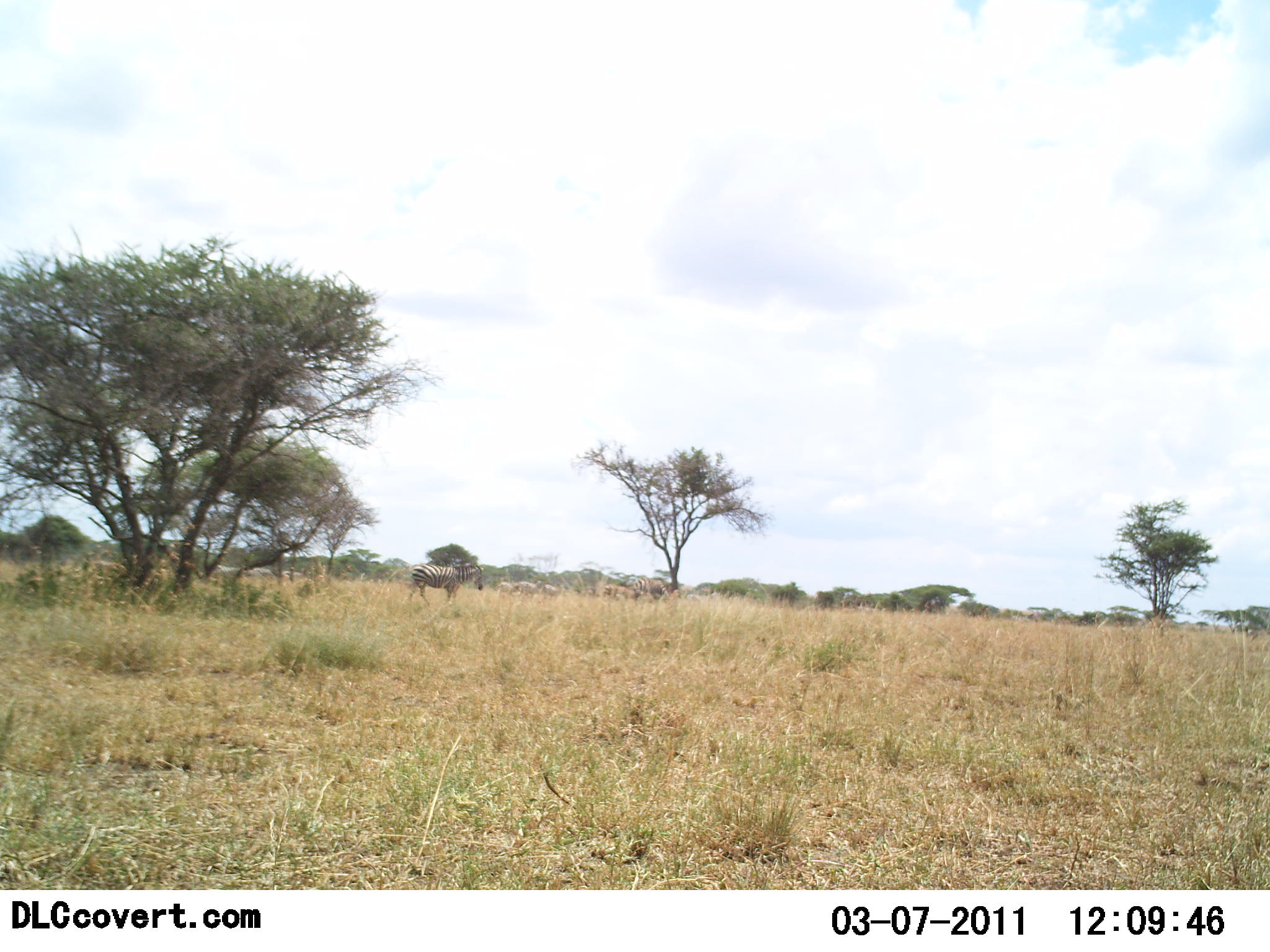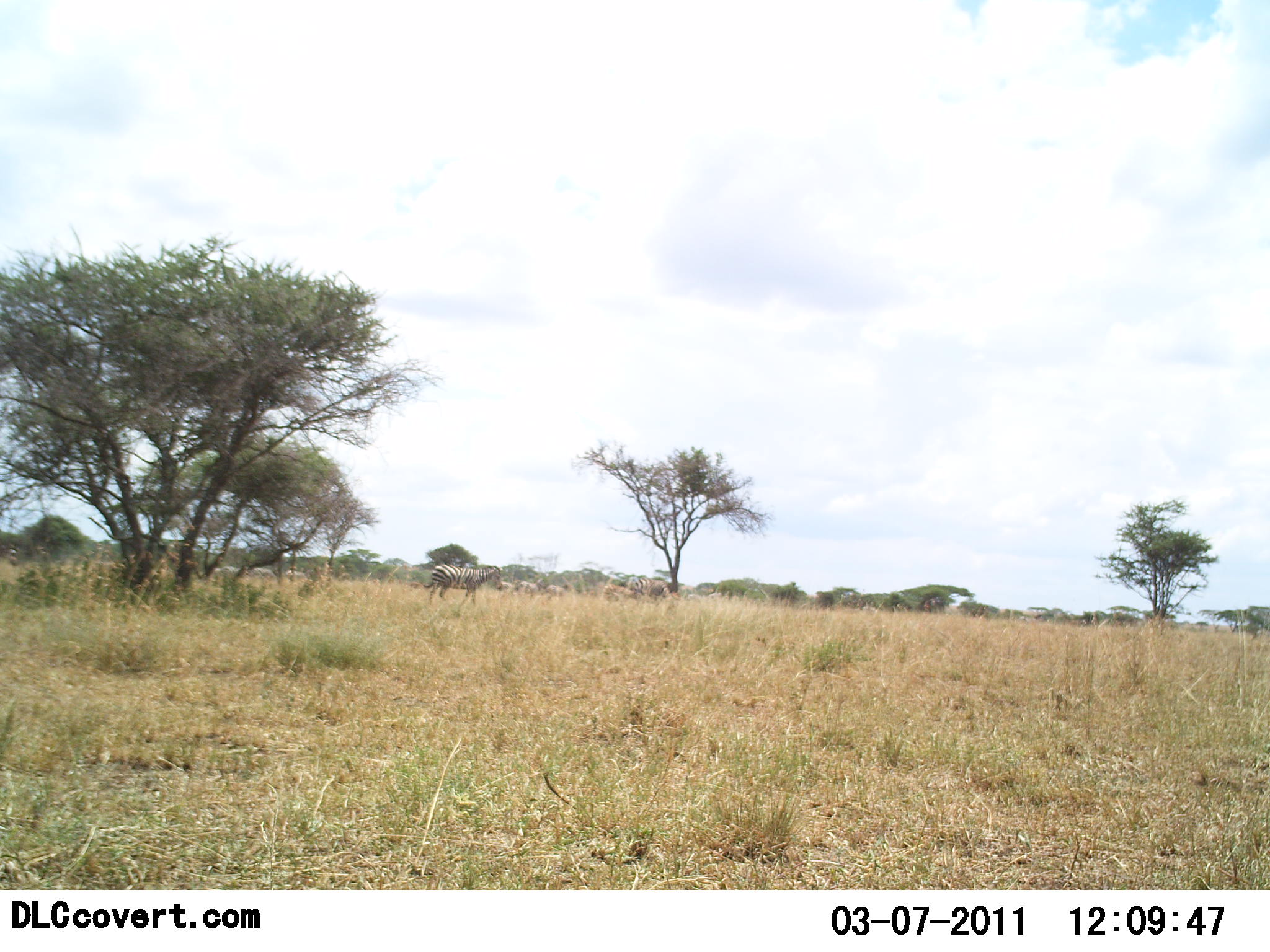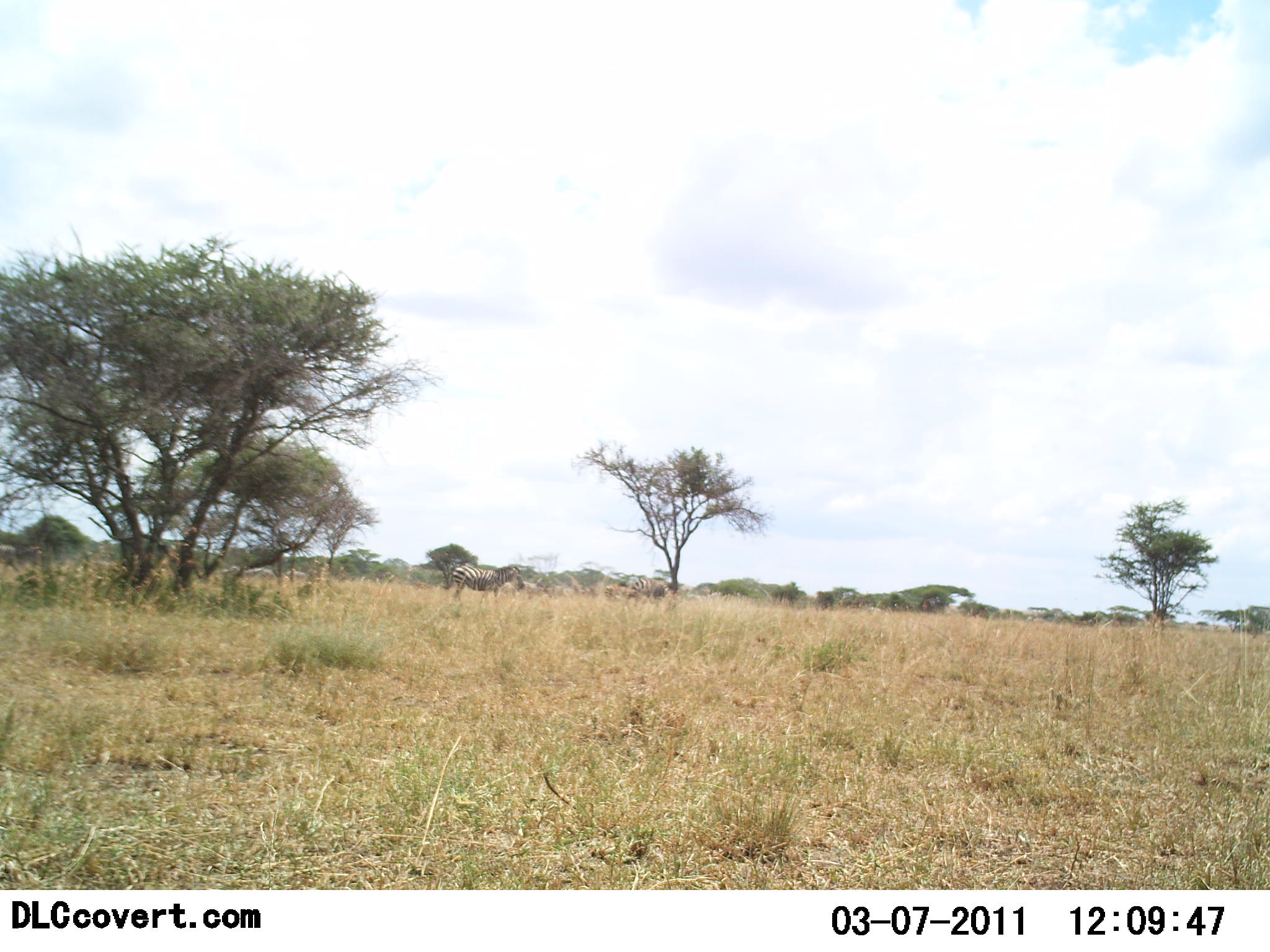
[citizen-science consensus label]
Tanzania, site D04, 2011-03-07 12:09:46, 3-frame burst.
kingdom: Animalia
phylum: Chordata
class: Mammalia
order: Perissodactyla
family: Equidae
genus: Equus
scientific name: Equus quagga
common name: plains zebra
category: zebra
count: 1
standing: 23%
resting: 0%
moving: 77%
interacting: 0%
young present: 0%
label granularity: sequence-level